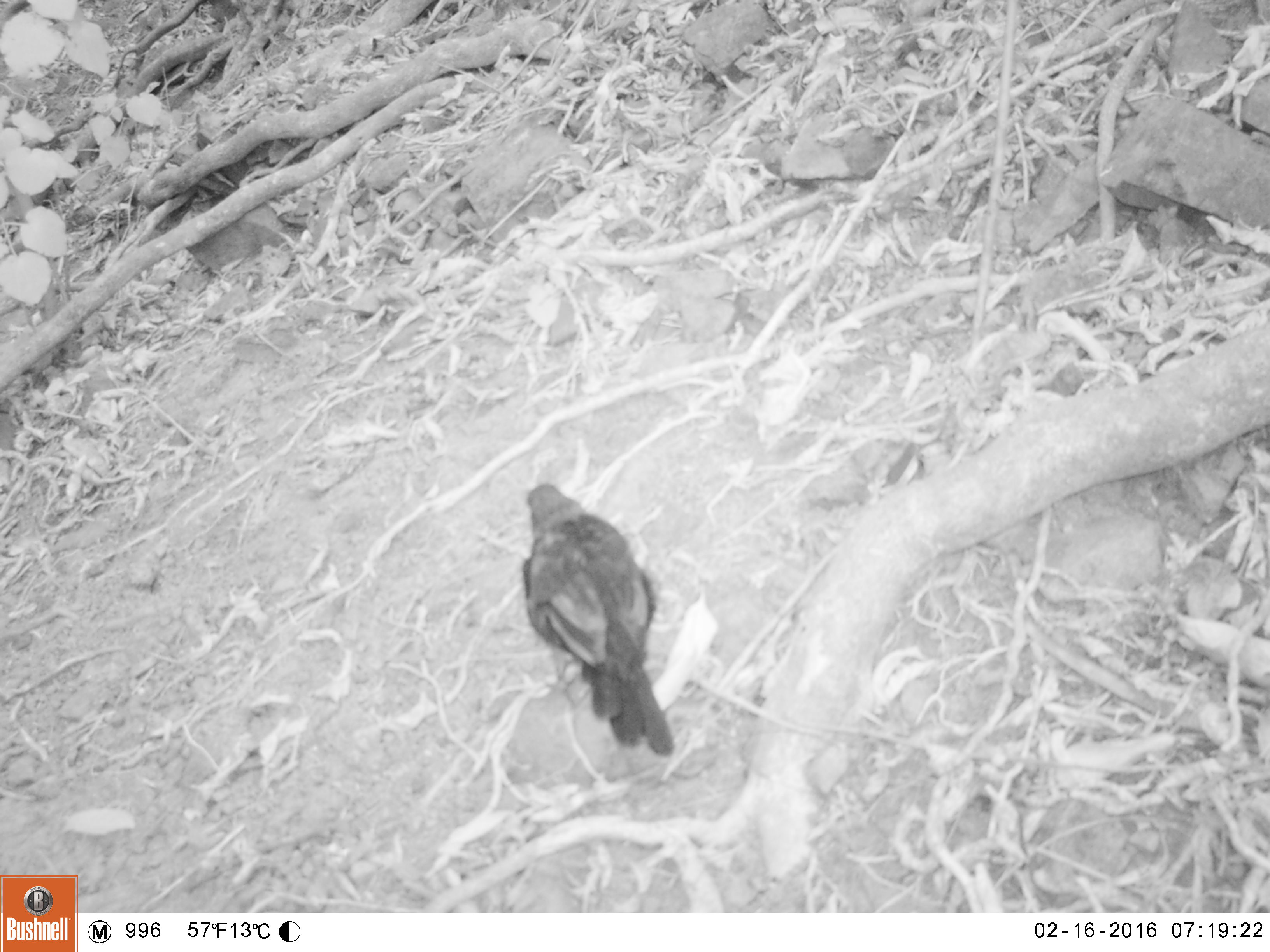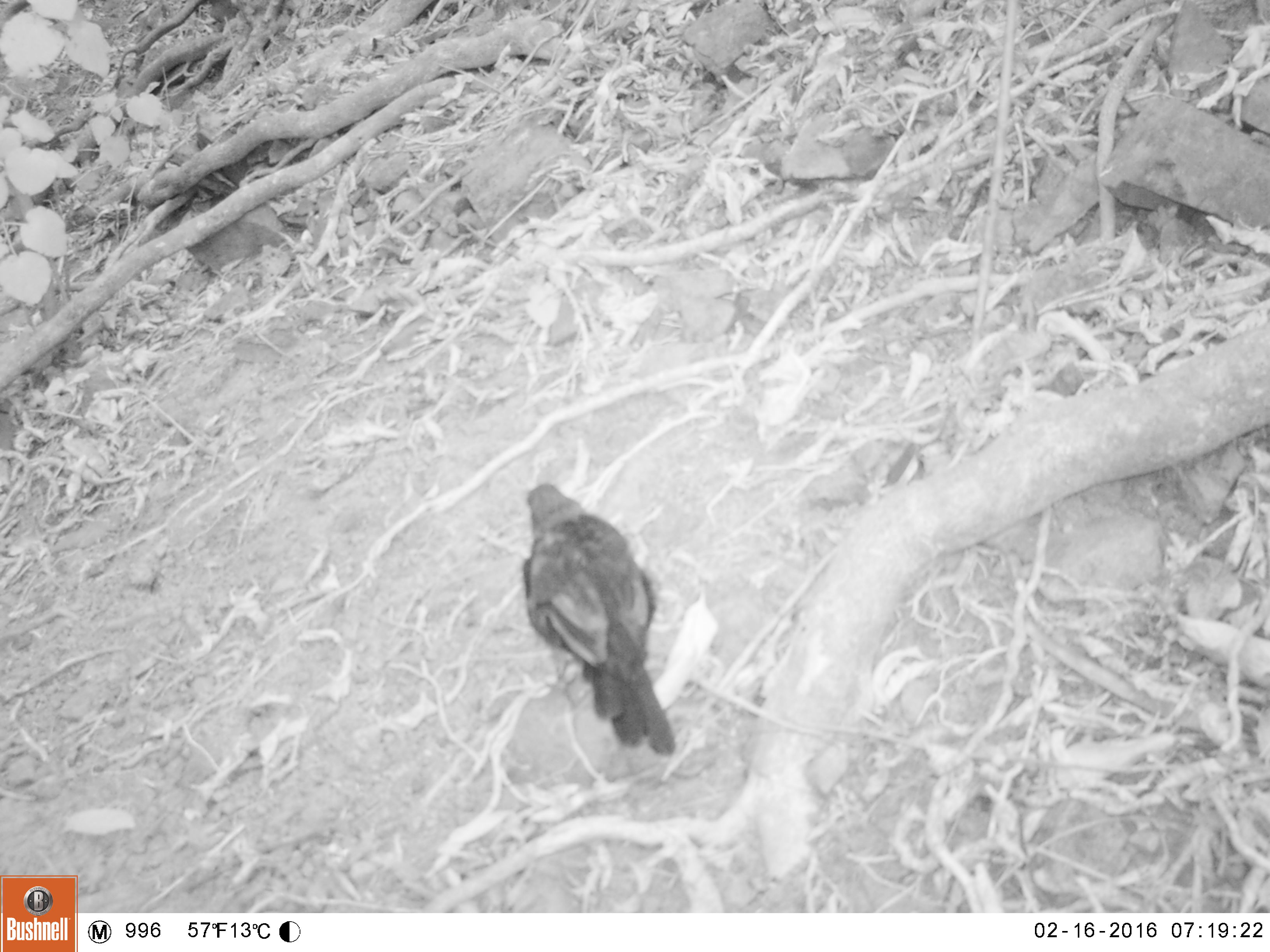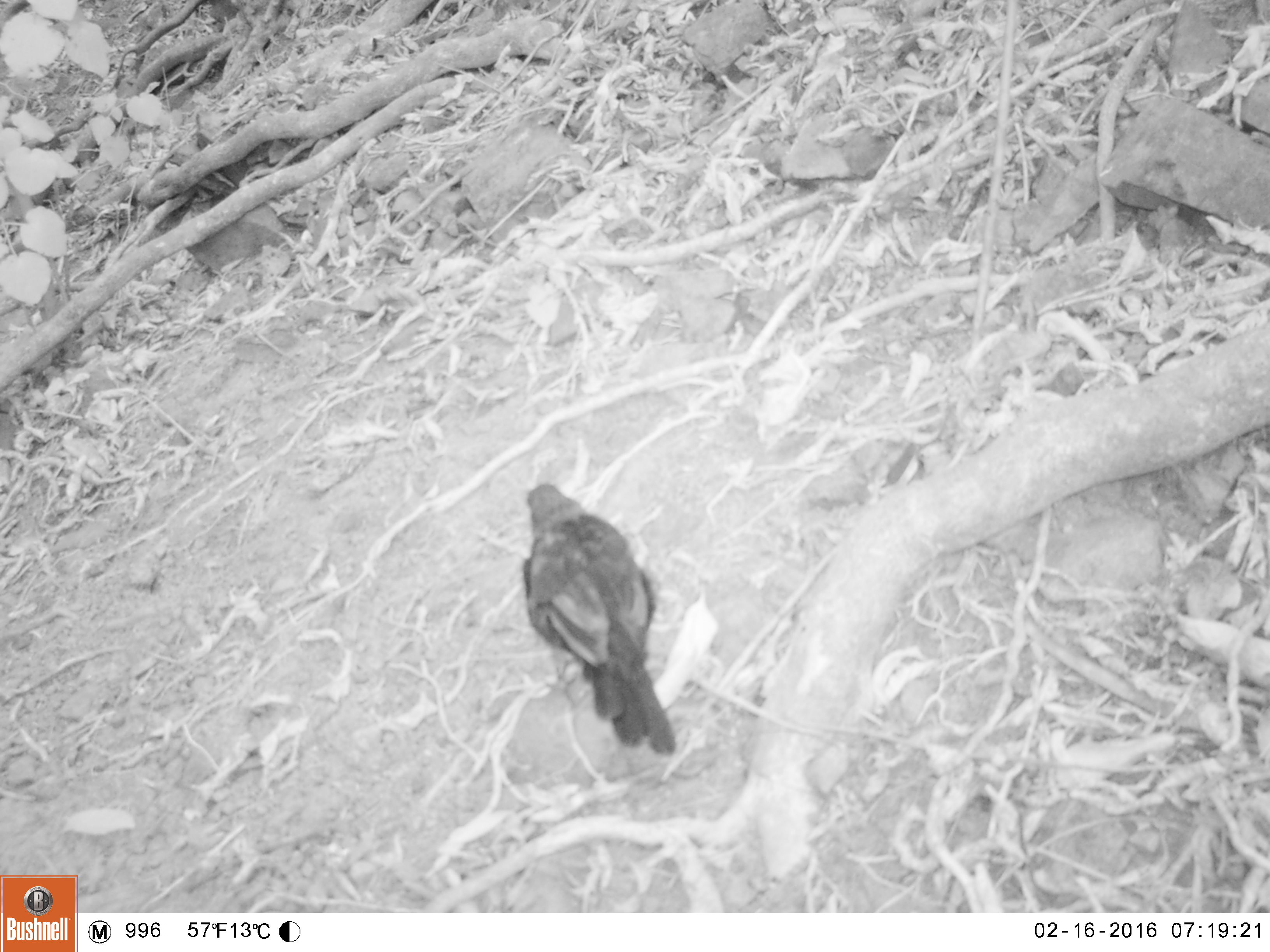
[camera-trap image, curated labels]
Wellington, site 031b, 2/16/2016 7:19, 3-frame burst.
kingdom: Animalia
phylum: Chordata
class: Aves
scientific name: Aves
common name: bird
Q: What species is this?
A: Bird (Aves).